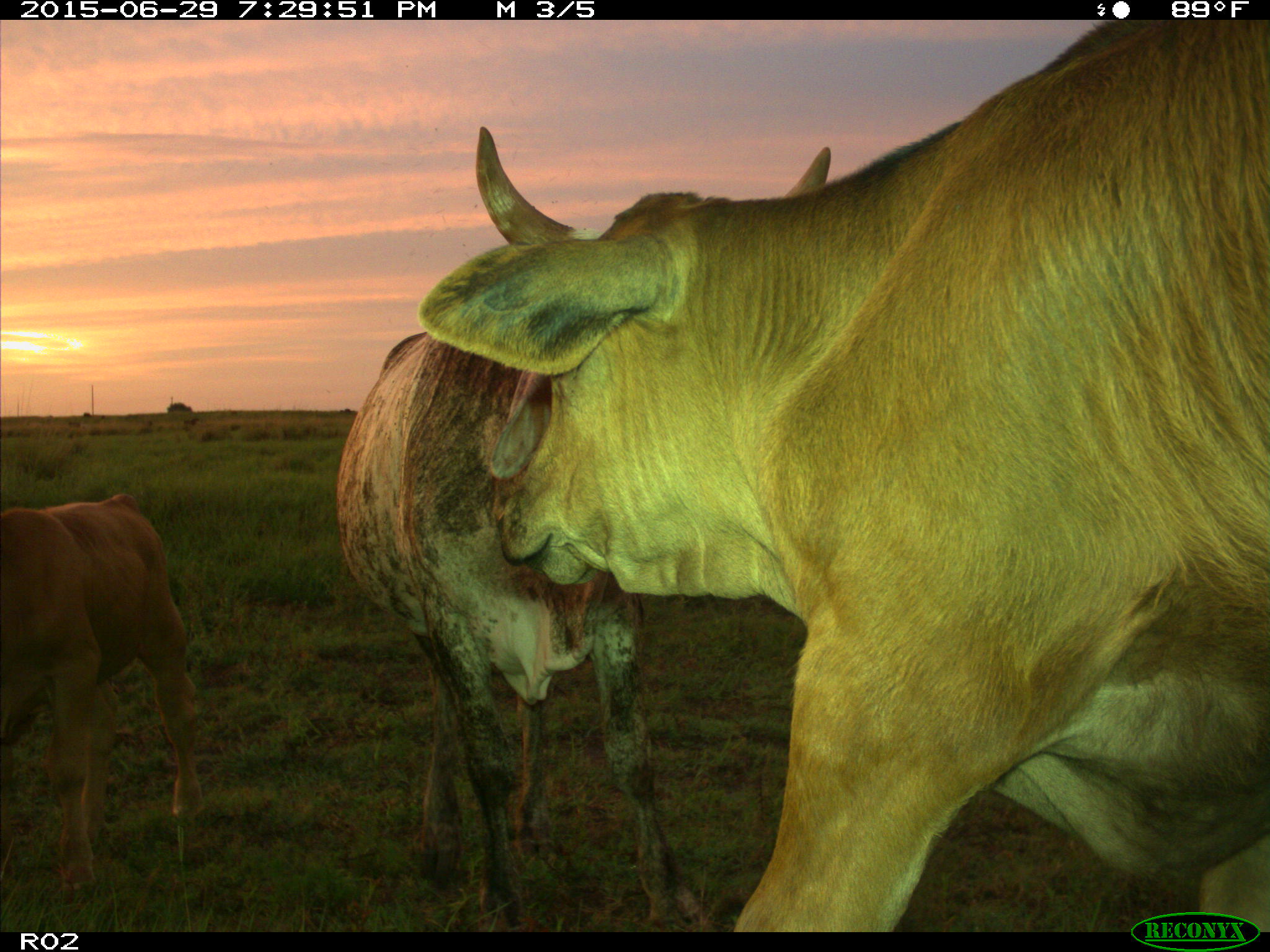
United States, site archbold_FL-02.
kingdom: Animalia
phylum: Chordata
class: Mammalia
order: Artiodactyla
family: Bovidae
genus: Bos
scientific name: Bos taurus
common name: domestic cow